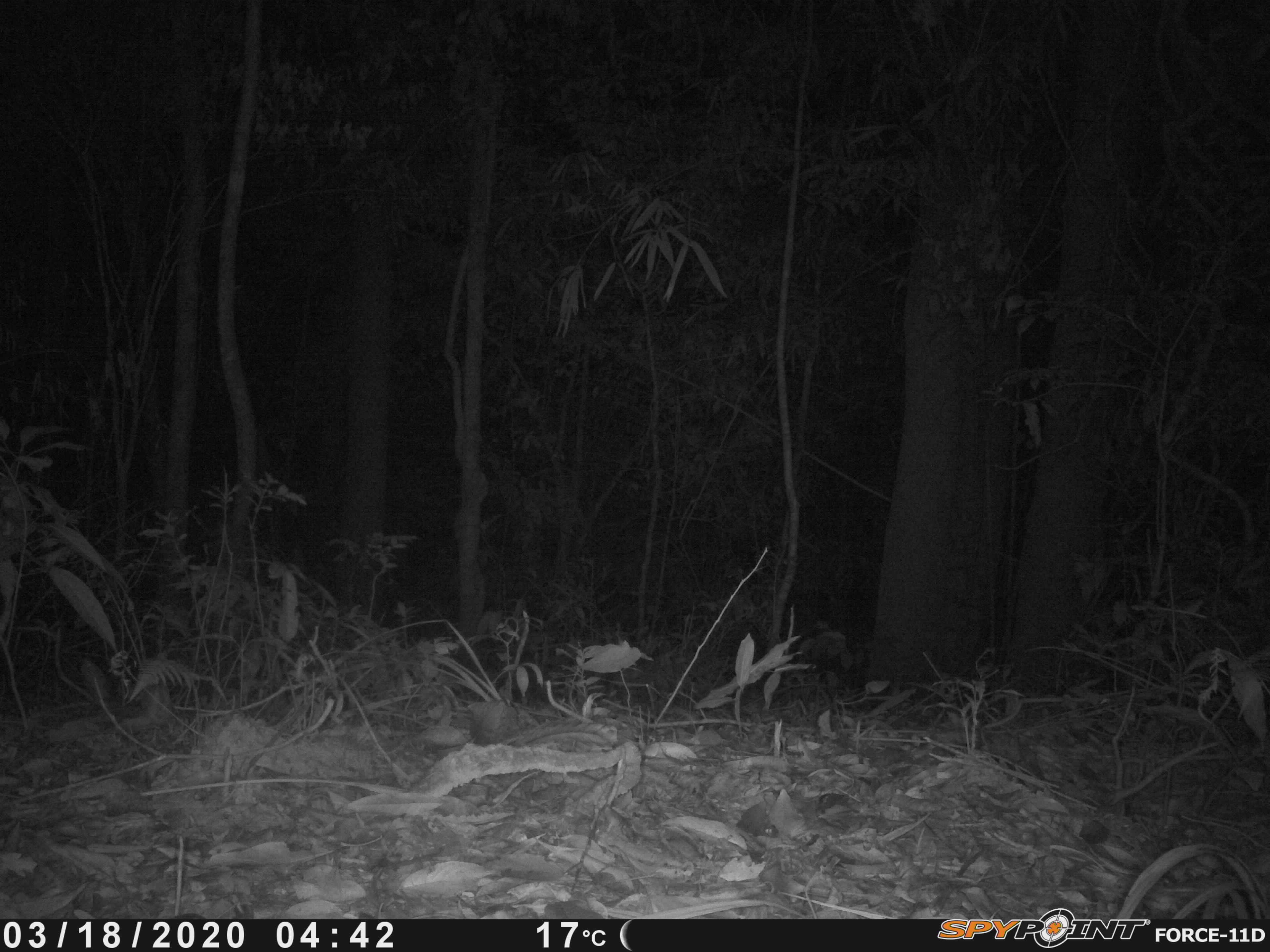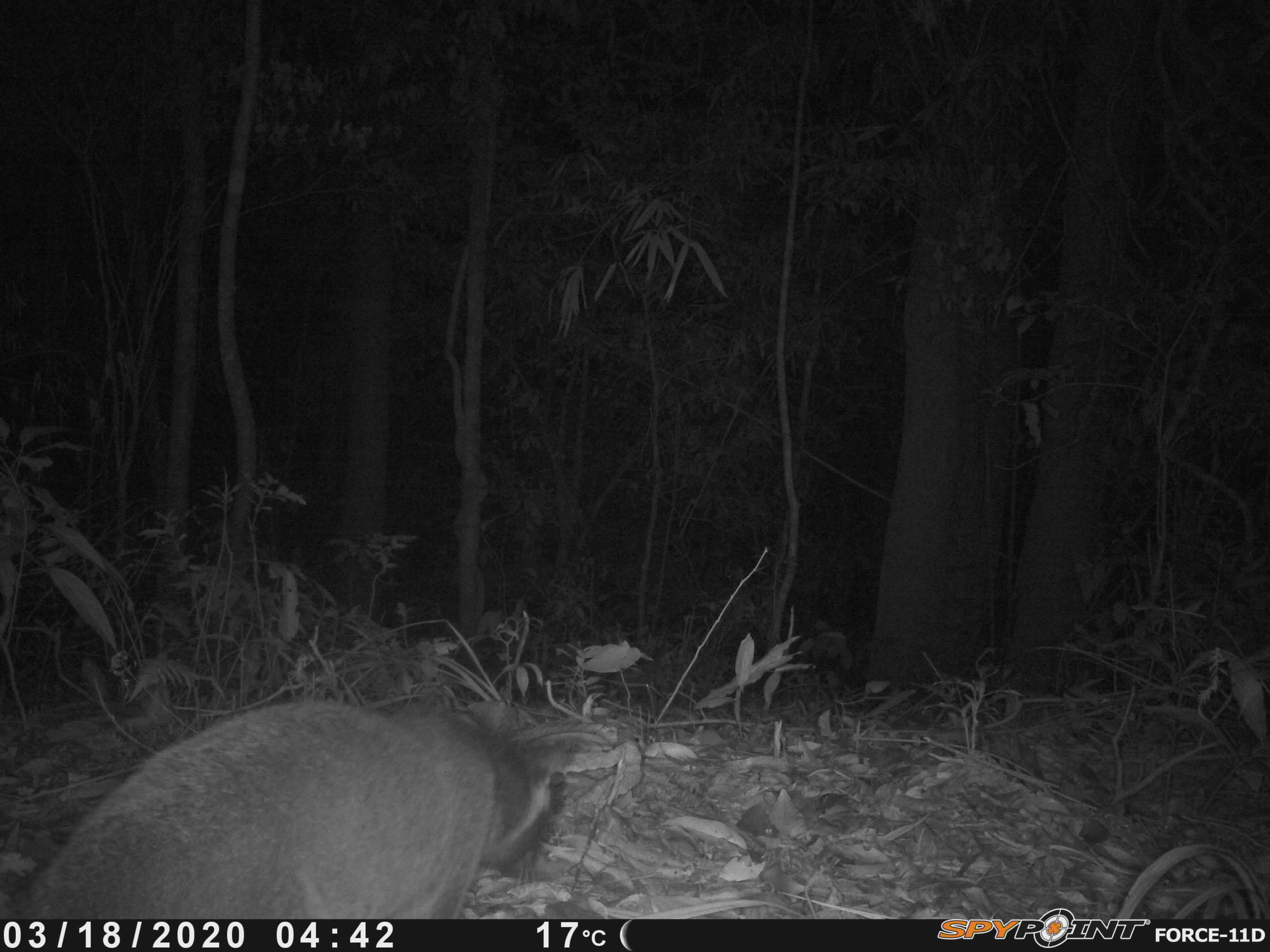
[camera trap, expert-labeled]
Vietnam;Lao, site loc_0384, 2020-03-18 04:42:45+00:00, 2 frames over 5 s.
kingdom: Animalia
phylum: Chordata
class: Mammalia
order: Carnivora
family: Viverridae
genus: Paguma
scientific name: Paguma larvata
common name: masked palm civet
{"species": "masked palm civet (Paguma larvata)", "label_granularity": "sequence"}